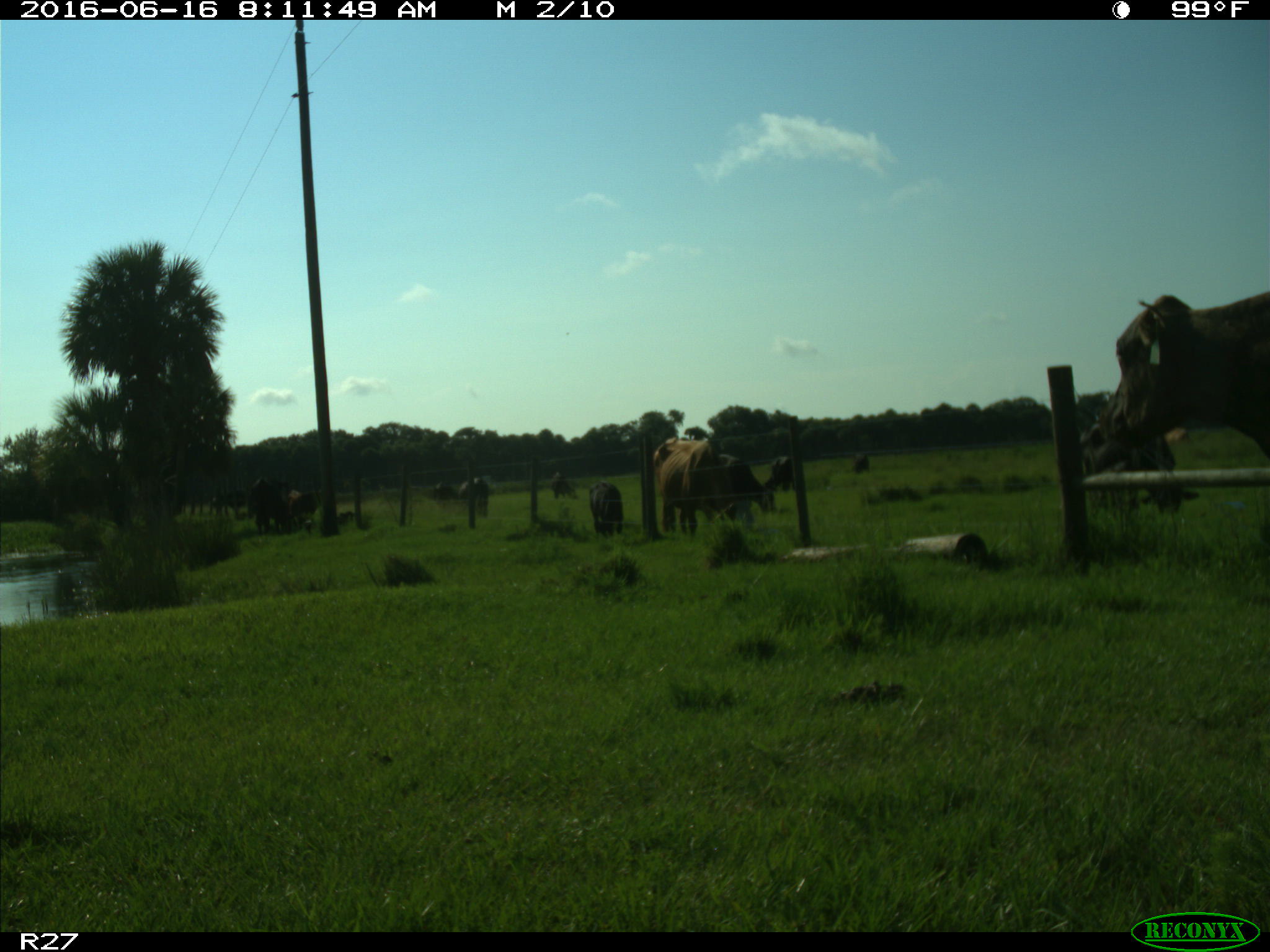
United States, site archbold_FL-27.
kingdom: Animalia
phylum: Chordata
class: Mammalia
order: Artiodactyla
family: Bovidae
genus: Bos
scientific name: Bos taurus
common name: domestic cow